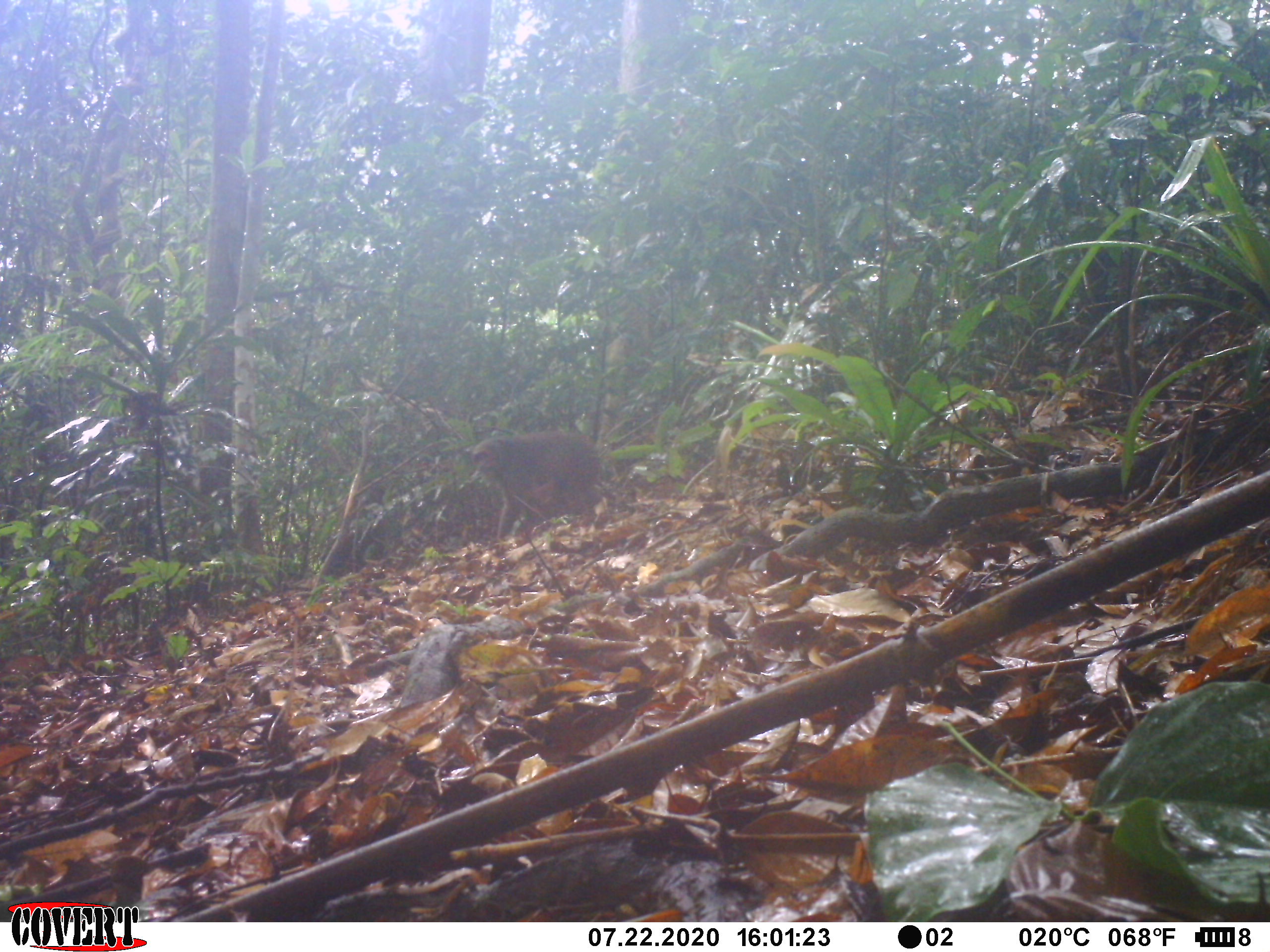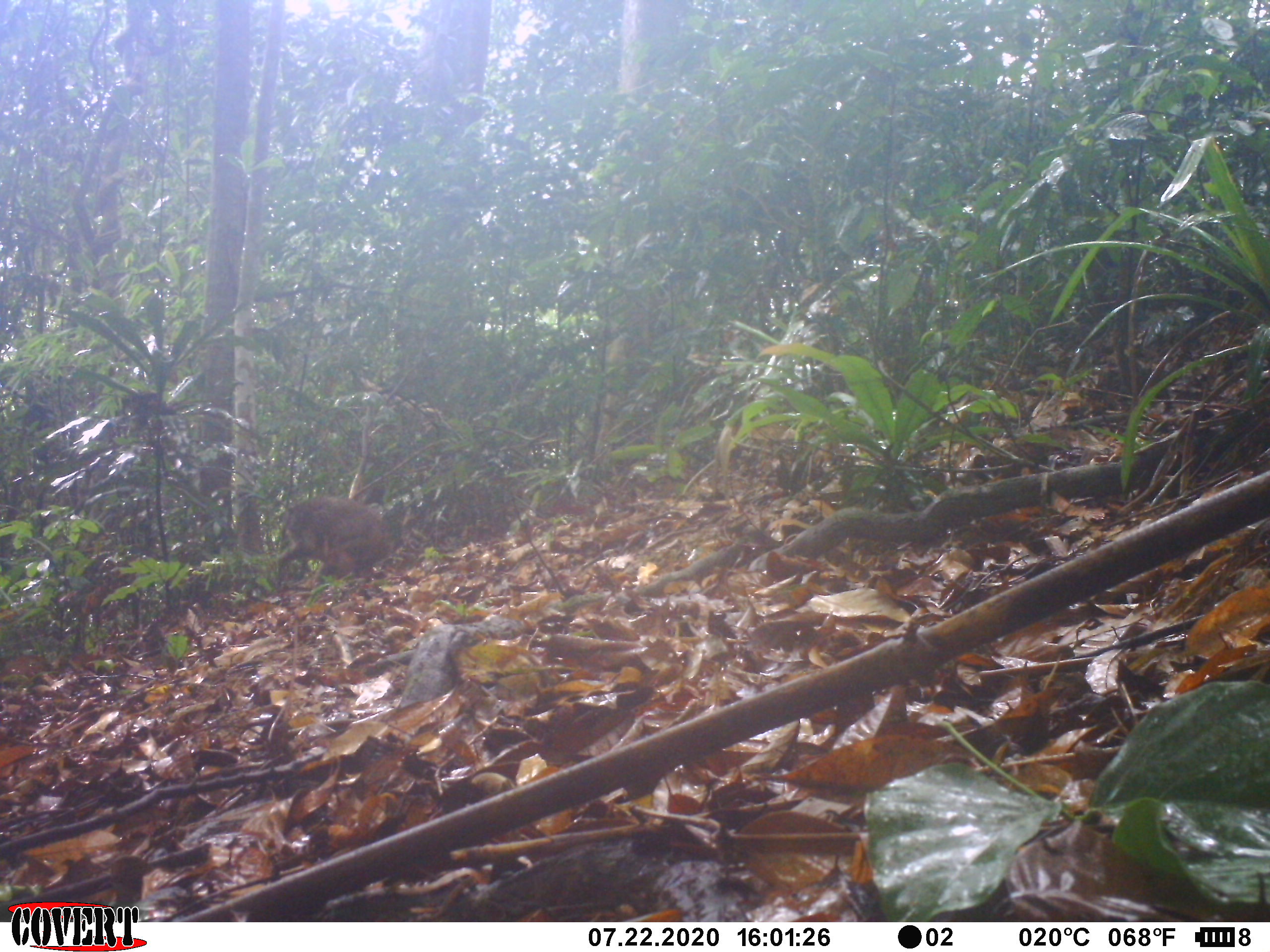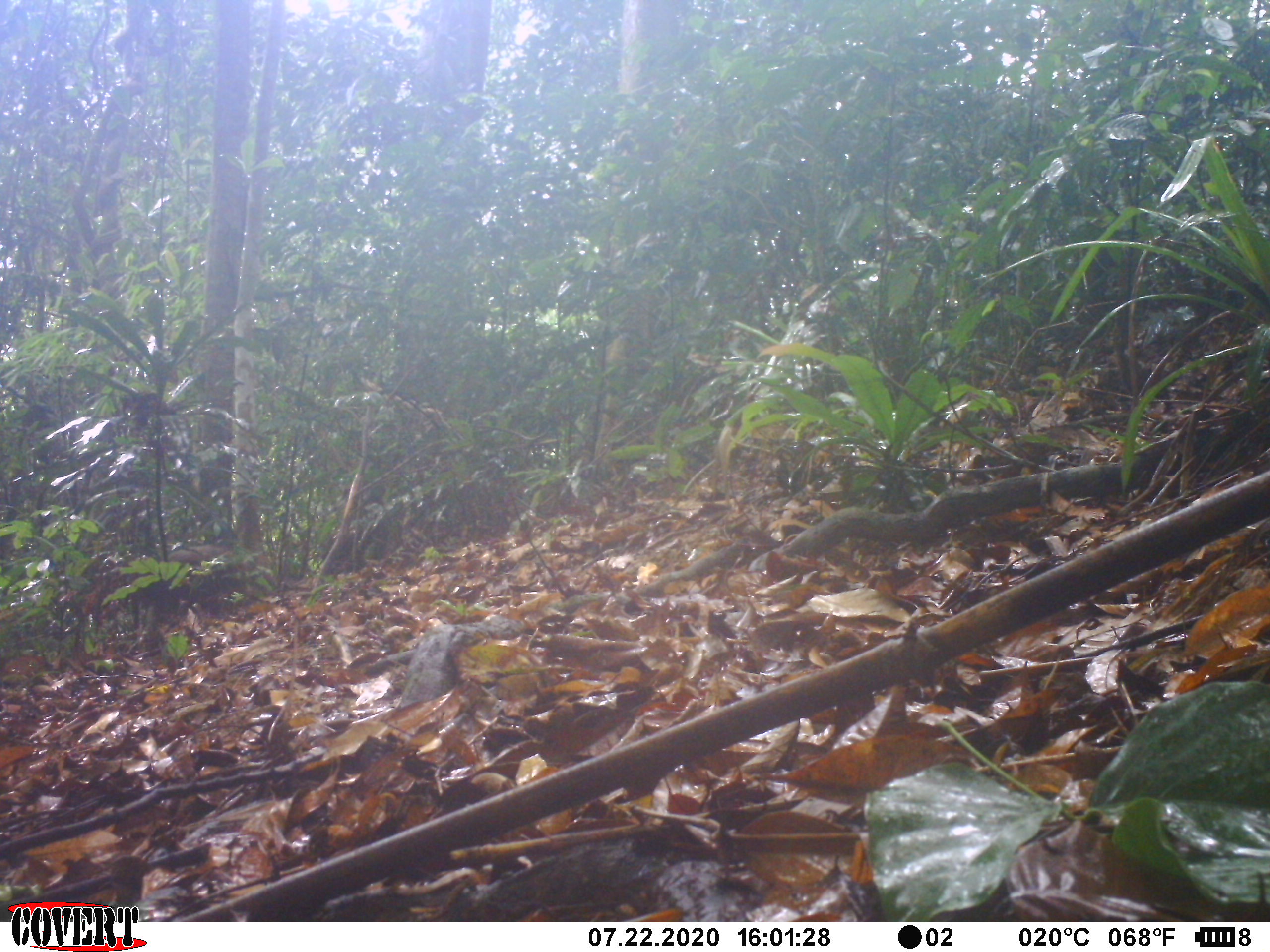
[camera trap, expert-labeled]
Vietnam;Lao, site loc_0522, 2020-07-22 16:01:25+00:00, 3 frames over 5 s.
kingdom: Animalia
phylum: Chordata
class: Mammalia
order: Primates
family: Cercopithecidae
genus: Macaca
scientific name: Macaca arctoides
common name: stump-tailed macaque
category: stump tailed macaque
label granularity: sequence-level